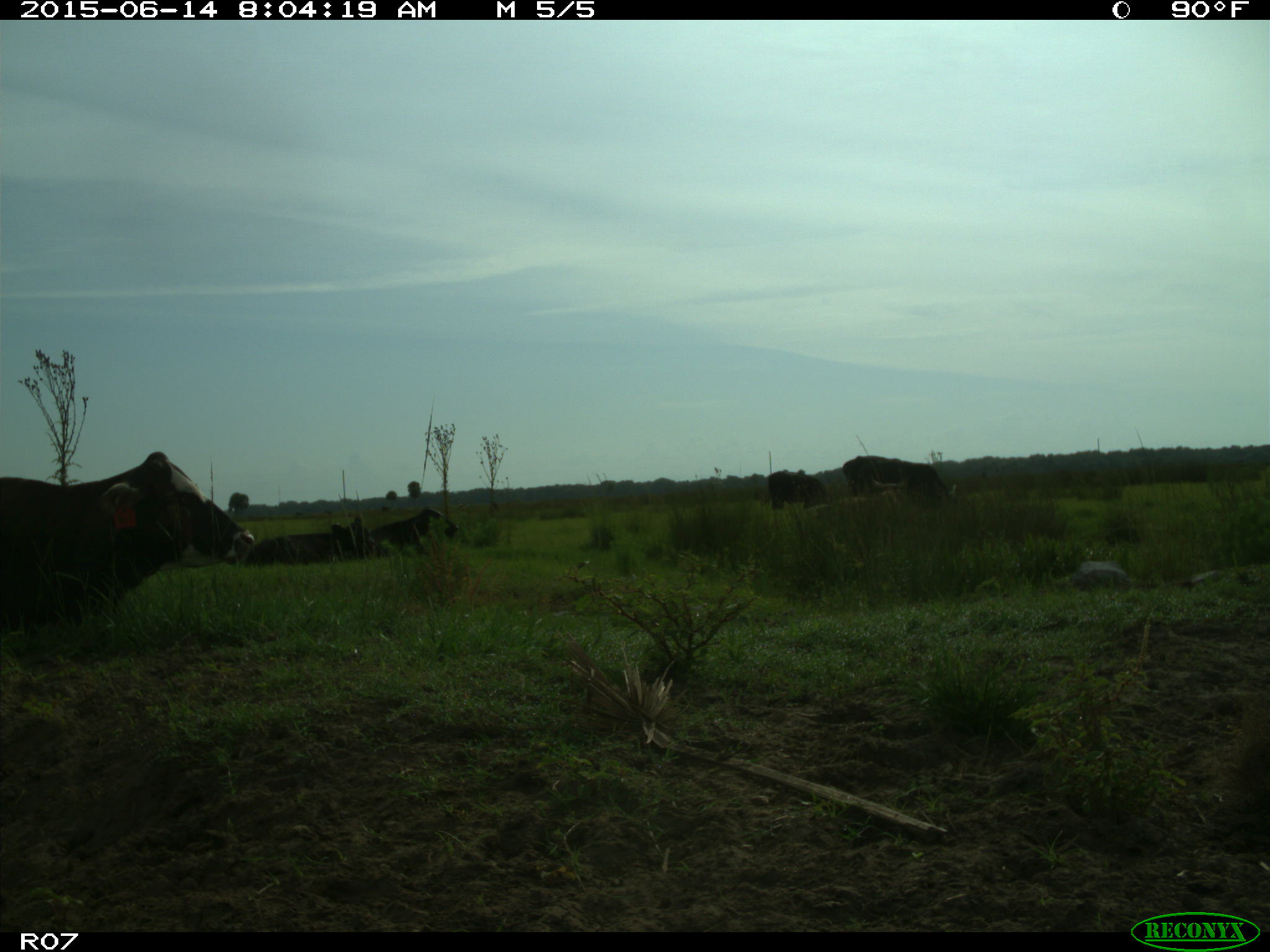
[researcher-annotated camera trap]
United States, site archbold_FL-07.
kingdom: Animalia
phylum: Chordata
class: Mammalia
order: Artiodactyla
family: Bovidae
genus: Bos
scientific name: Bos taurus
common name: domestic cow